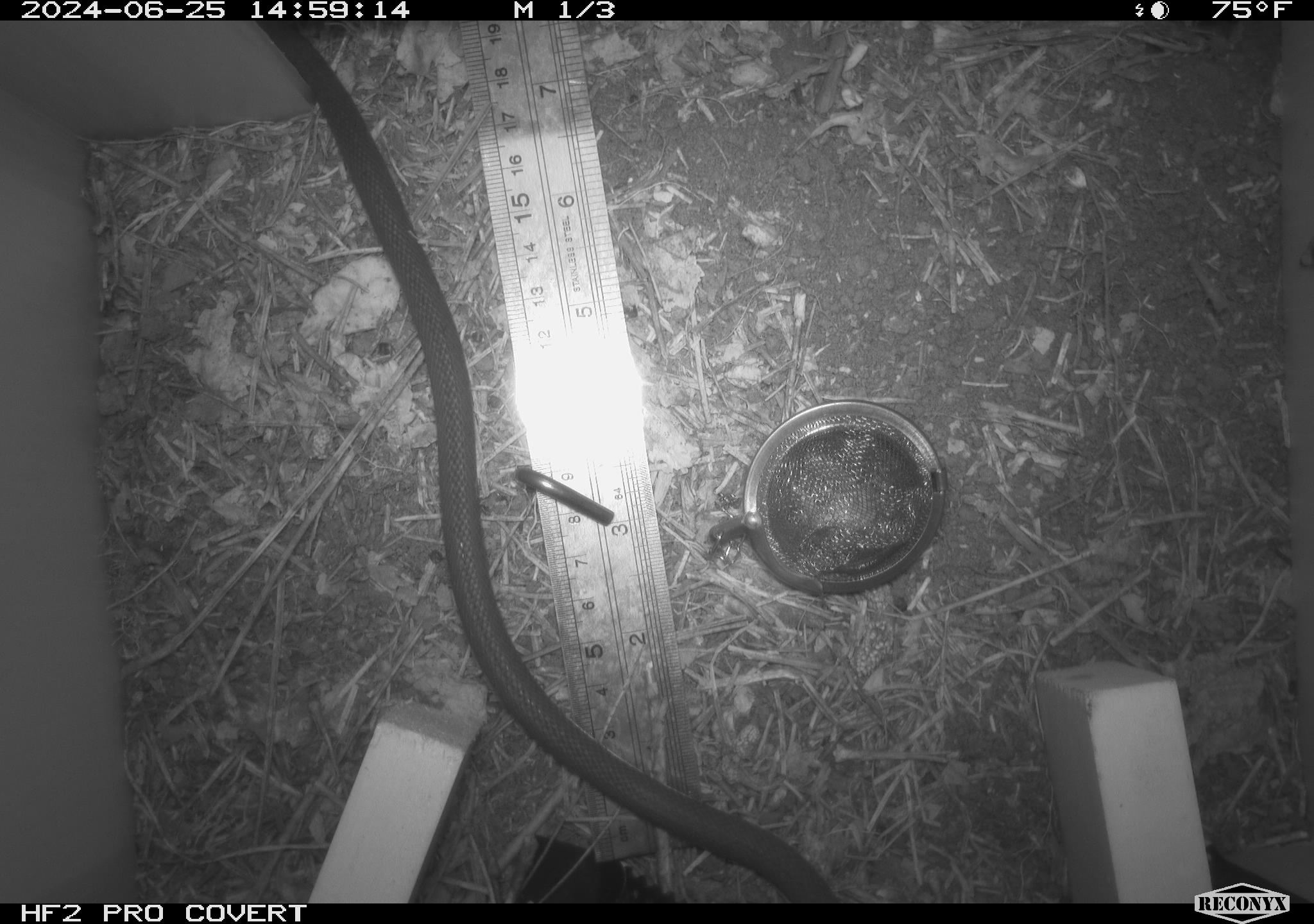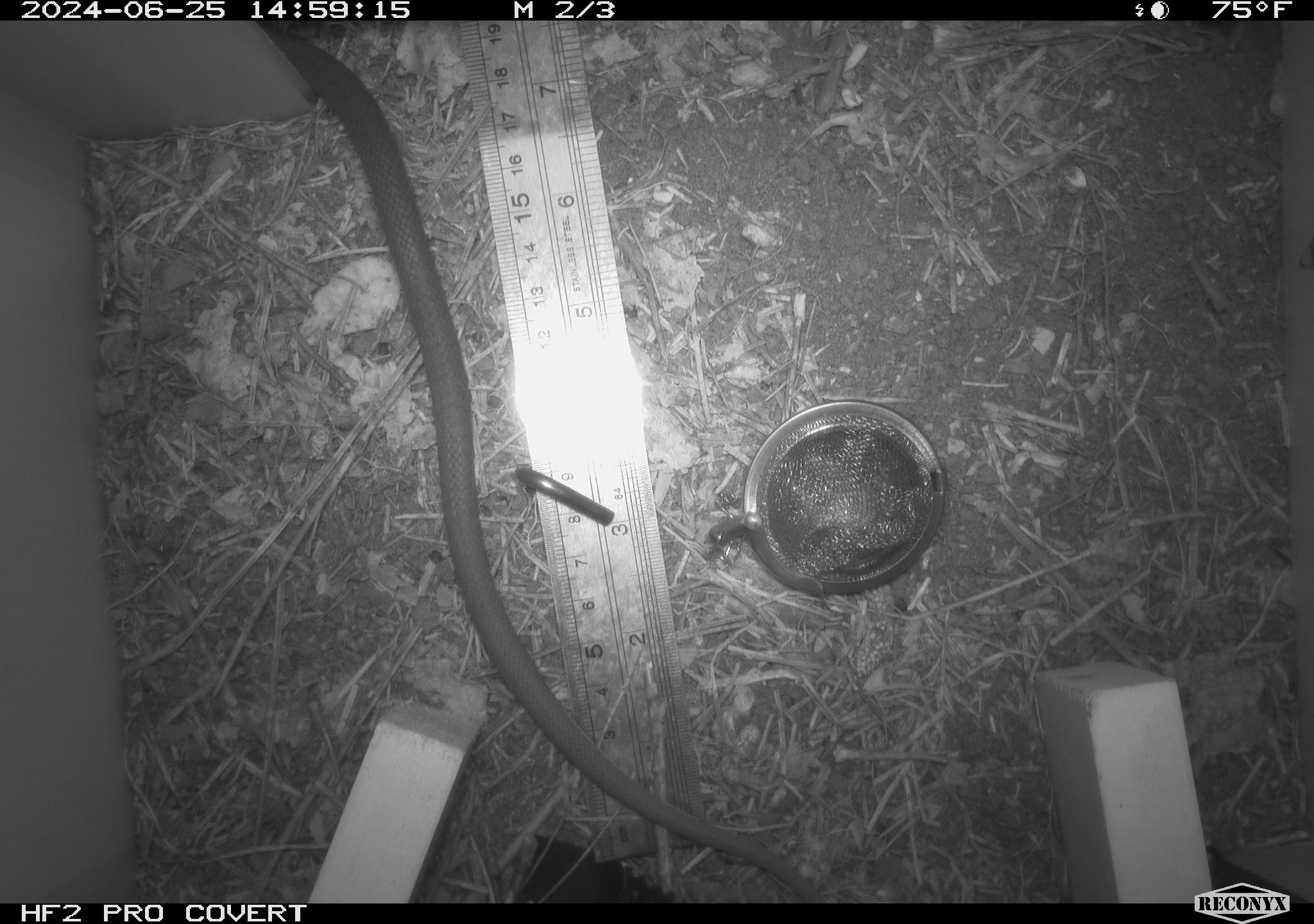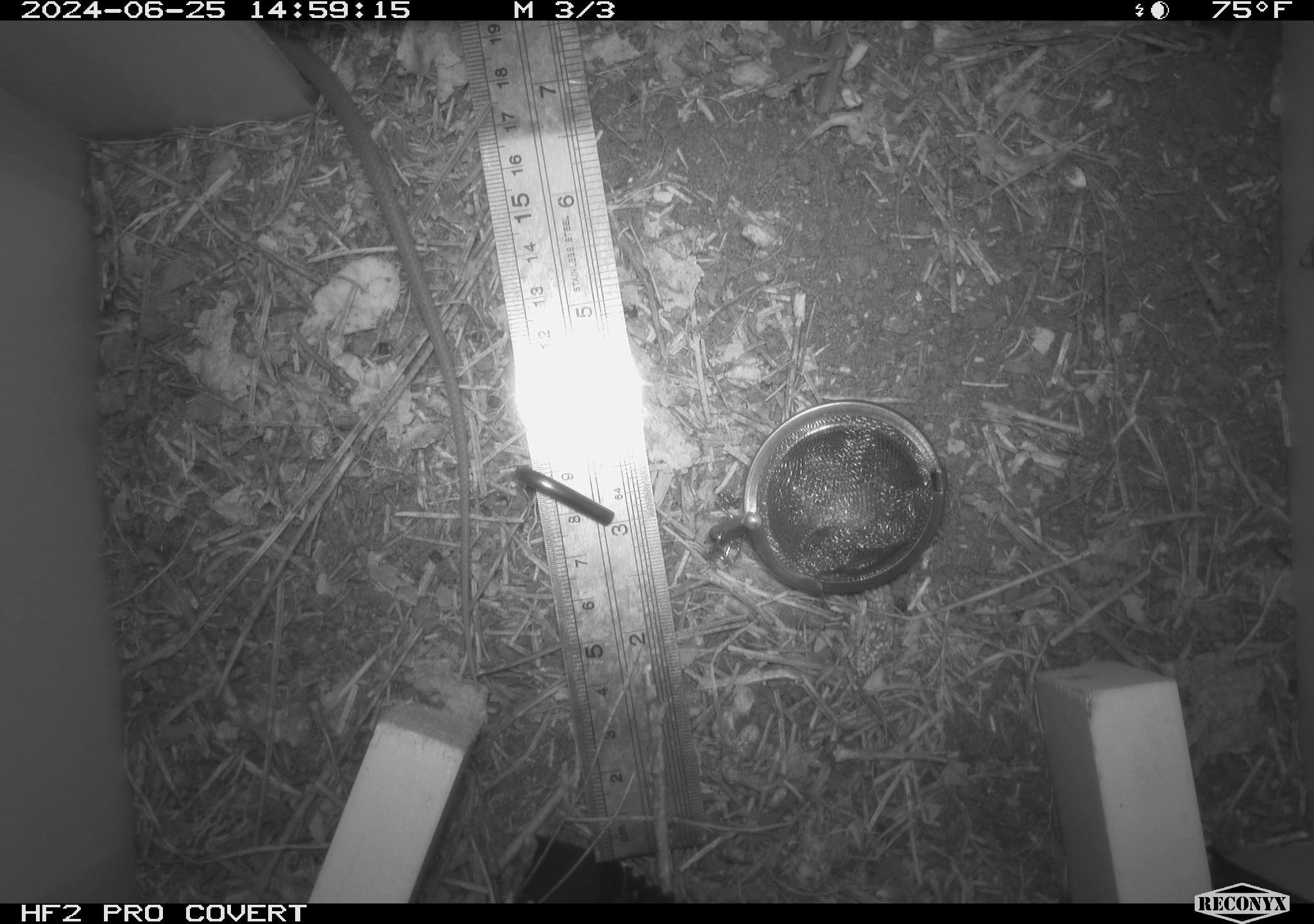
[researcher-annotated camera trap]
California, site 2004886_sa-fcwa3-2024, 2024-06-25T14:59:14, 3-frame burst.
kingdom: Animalia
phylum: Chordata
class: Reptilia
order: Squamata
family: Colubridae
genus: Coluber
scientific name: Coluber constrictor mormon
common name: western yellow-bellied racer